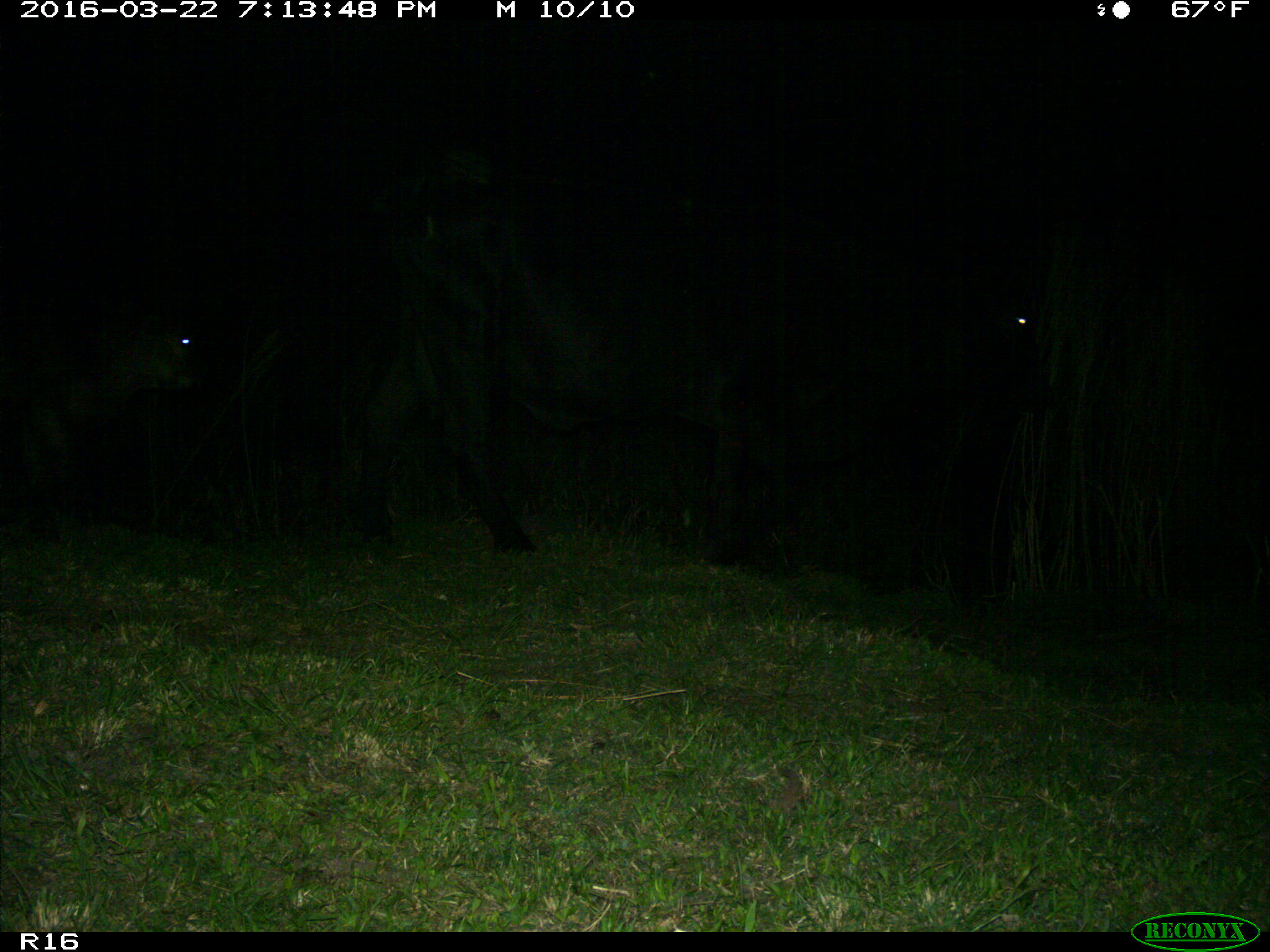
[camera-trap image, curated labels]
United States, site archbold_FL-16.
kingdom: Animalia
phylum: Chordata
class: Mammalia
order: Artiodactyla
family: Bovidae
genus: Bos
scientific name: Bos taurus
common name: domestic cow